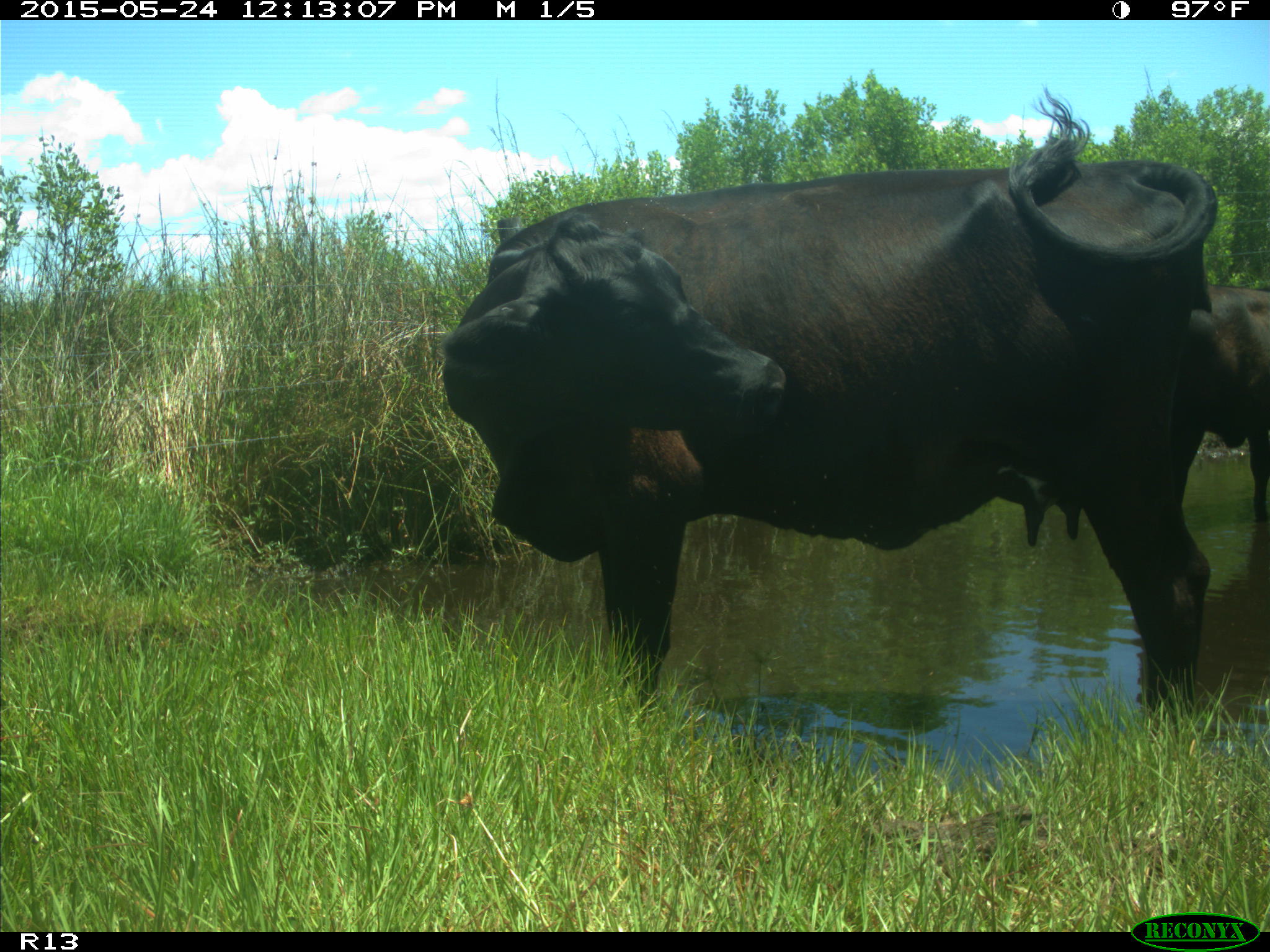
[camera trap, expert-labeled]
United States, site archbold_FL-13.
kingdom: Animalia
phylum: Chordata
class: Mammalia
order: Artiodactyla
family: Bovidae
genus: Bos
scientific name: Bos taurus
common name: domestic cow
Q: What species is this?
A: Bos taurus (domestic cow).